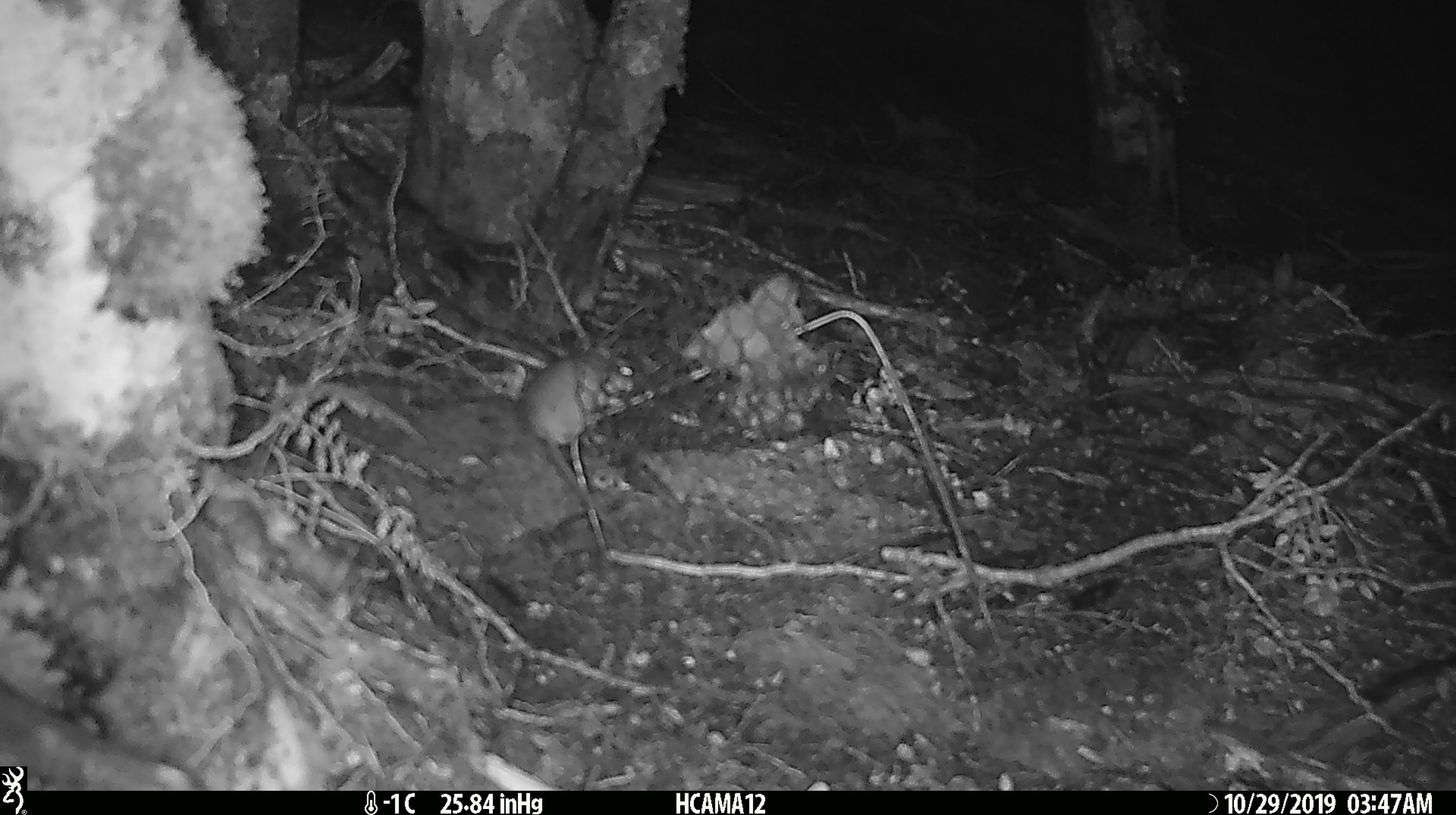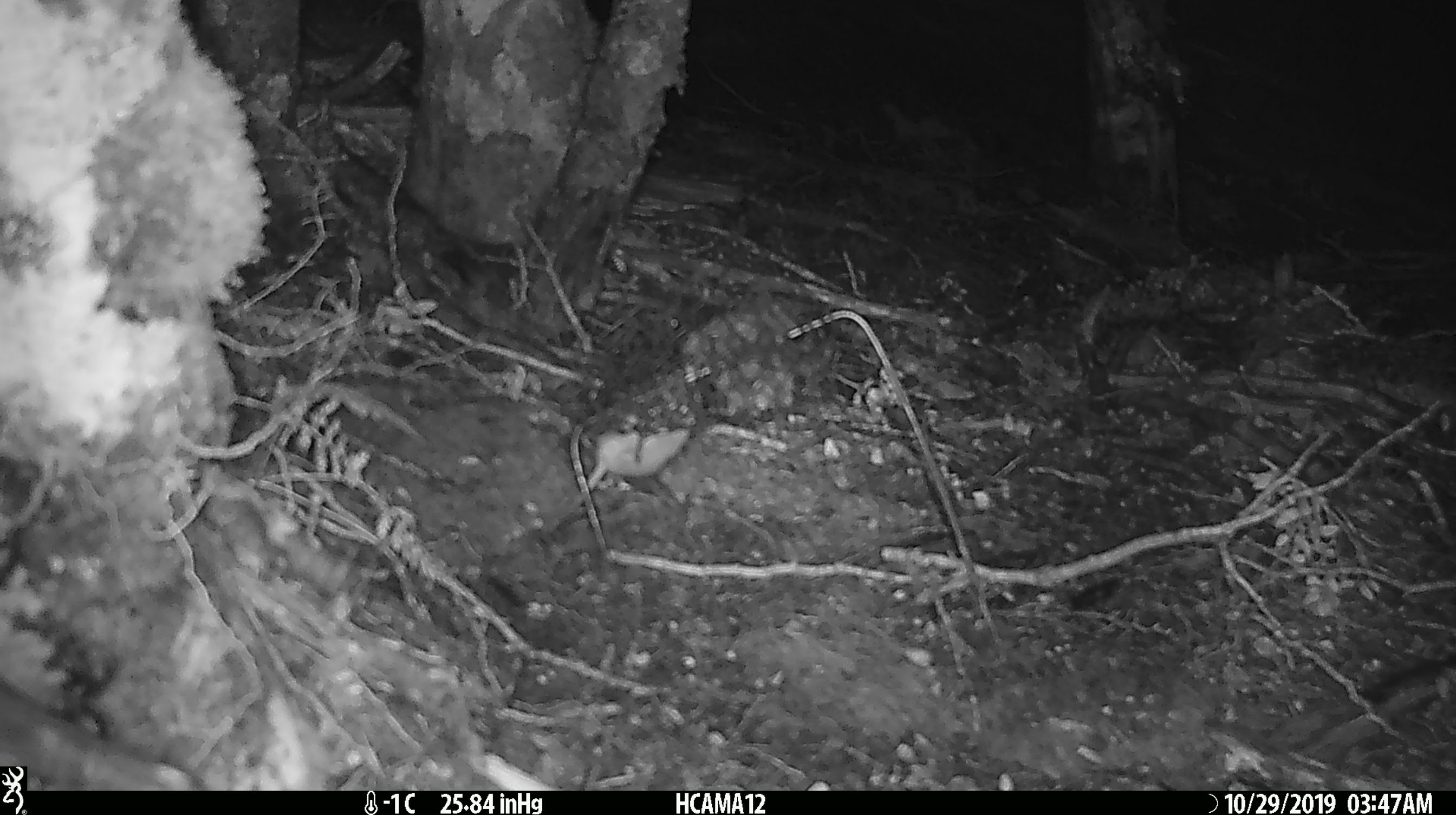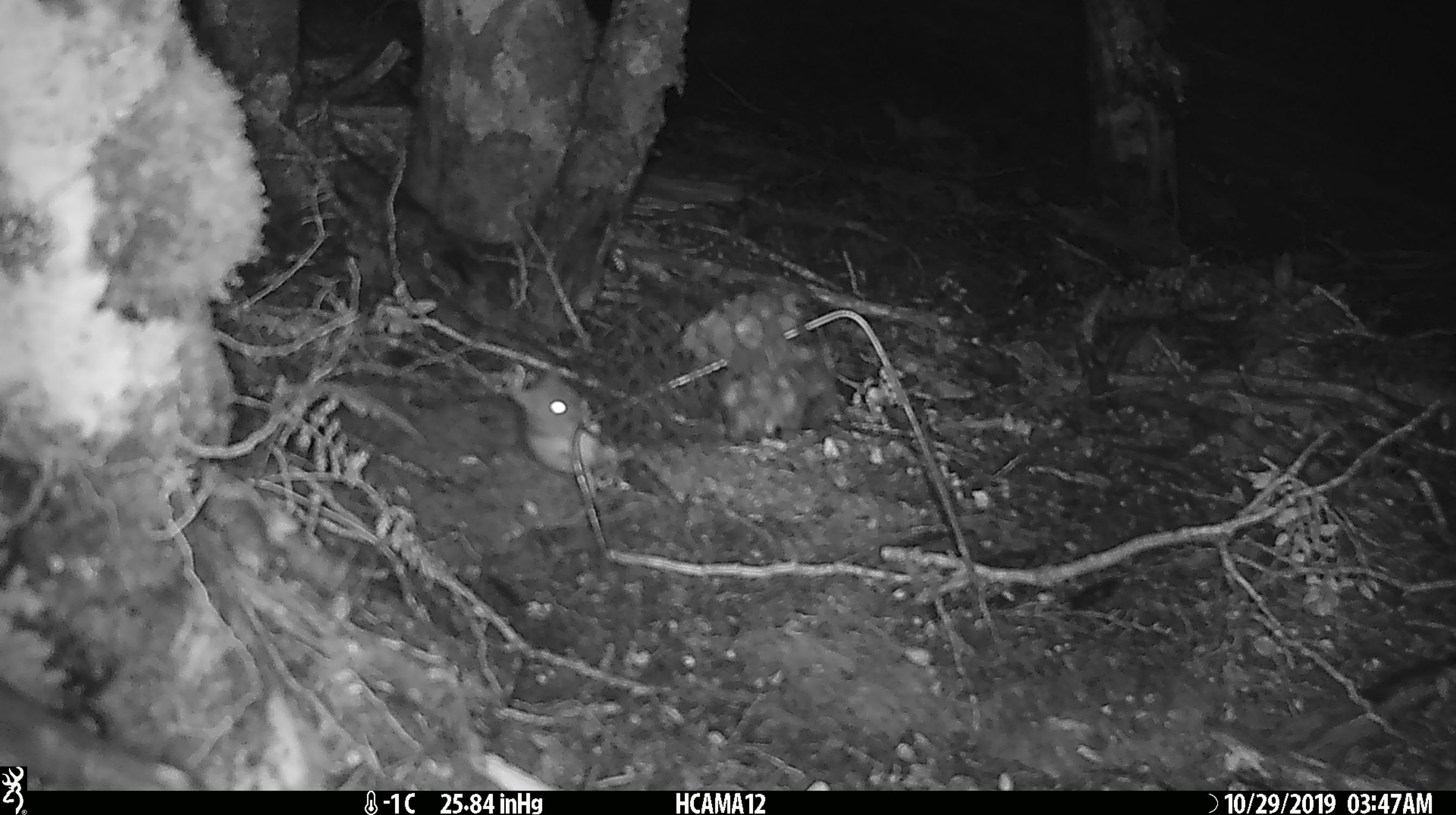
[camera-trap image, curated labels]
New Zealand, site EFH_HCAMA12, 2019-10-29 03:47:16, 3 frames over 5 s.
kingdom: Animalia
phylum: Chordata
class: Mammalia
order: Rodentia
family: Muridae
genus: Mus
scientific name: Mus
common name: mouse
Mouse (Mus).